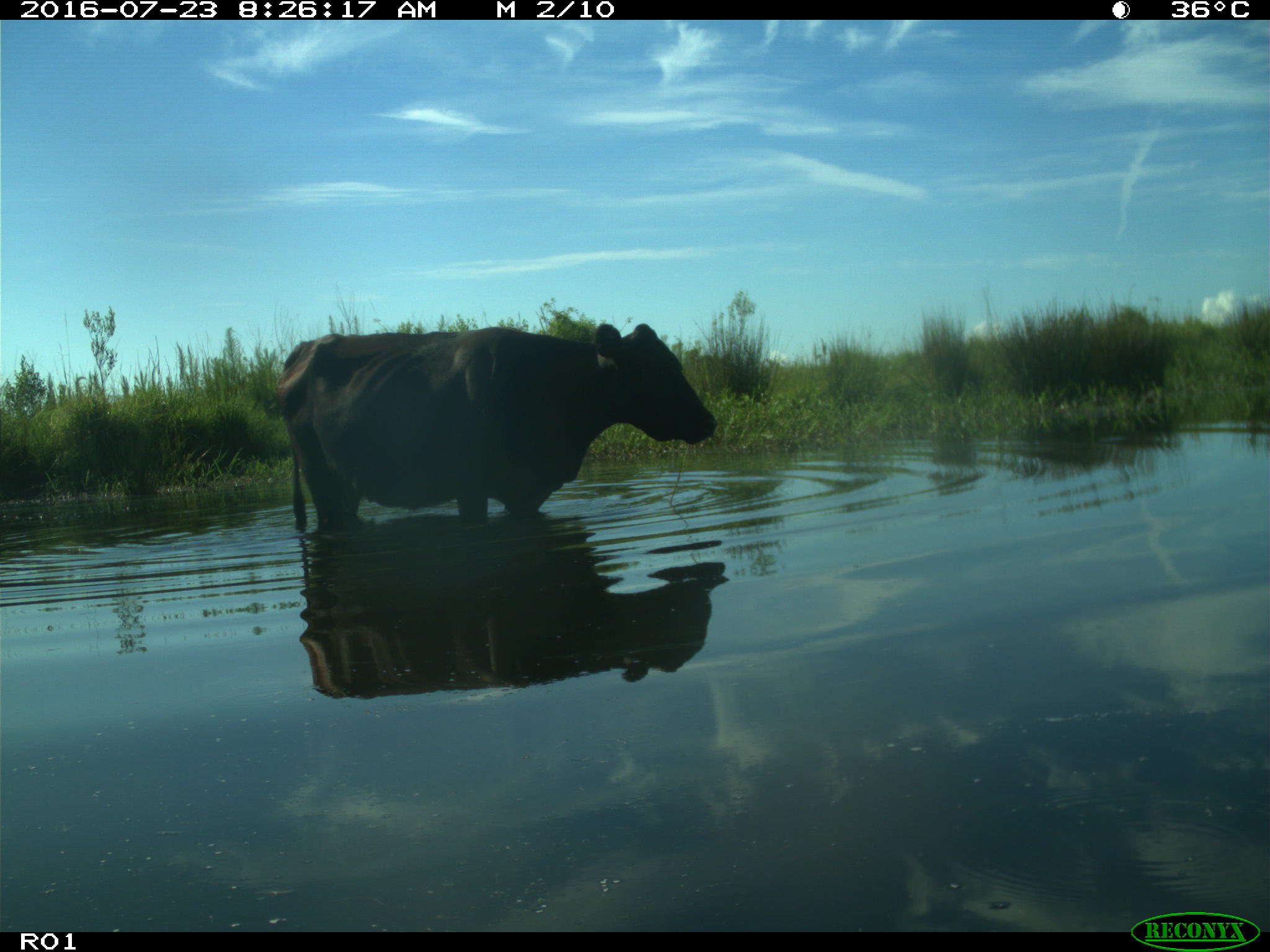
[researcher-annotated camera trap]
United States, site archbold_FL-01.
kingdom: Animalia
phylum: Chordata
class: Mammalia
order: Artiodactyla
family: Bovidae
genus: Bos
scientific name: Bos taurus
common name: domestic cow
Bos taurus (domestic cow).